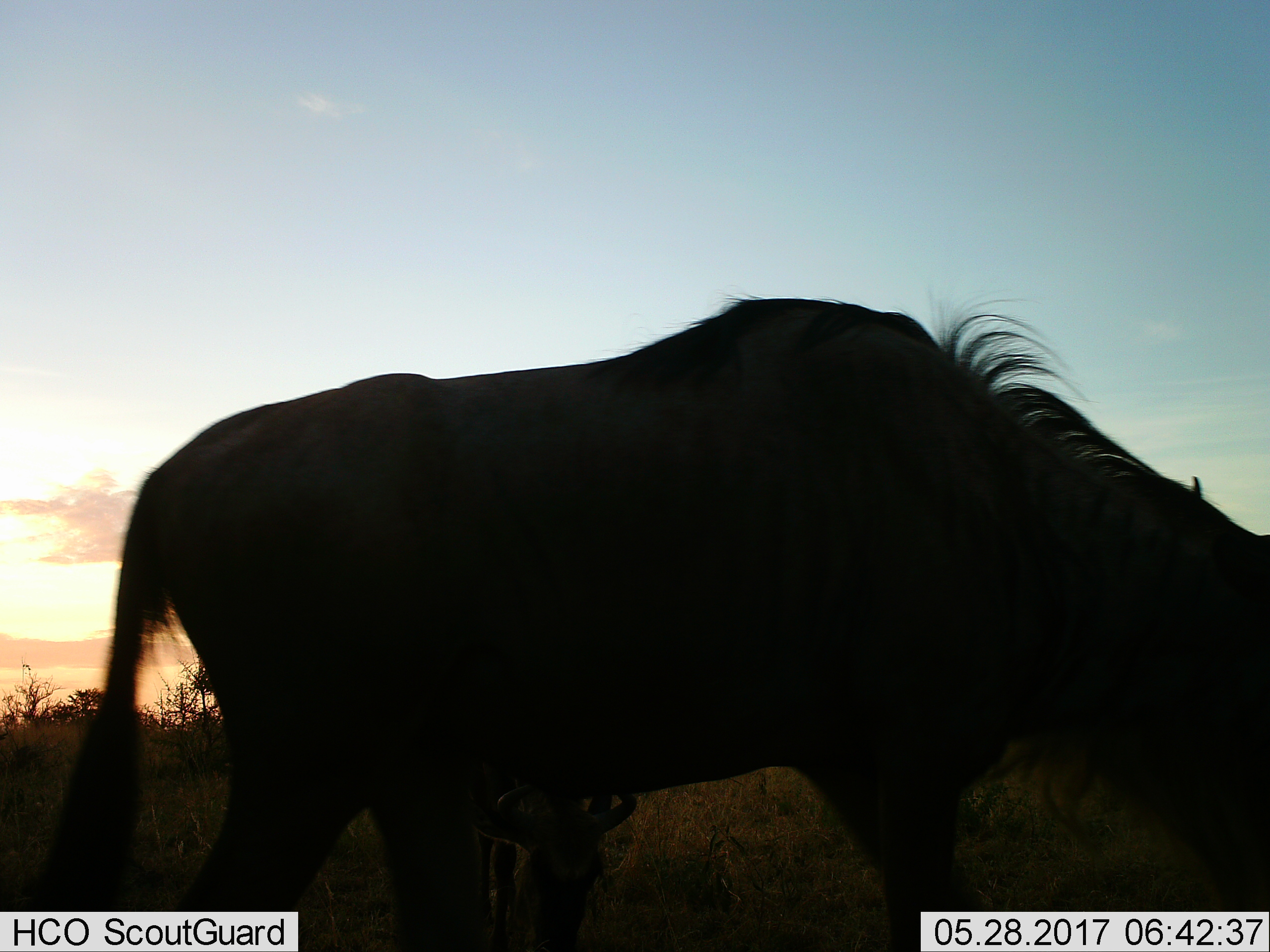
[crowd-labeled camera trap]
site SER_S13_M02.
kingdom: Animalia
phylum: Chordata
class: Mammalia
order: Artiodactyla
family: Bovidae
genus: Connochaetes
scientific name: Connochaetes taurinus taurinus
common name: blue wildebeest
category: wildebeestblue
Wildebeestblue (blue wildebeest) (Connochaetes taurinus taurinus), count 1. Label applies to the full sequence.